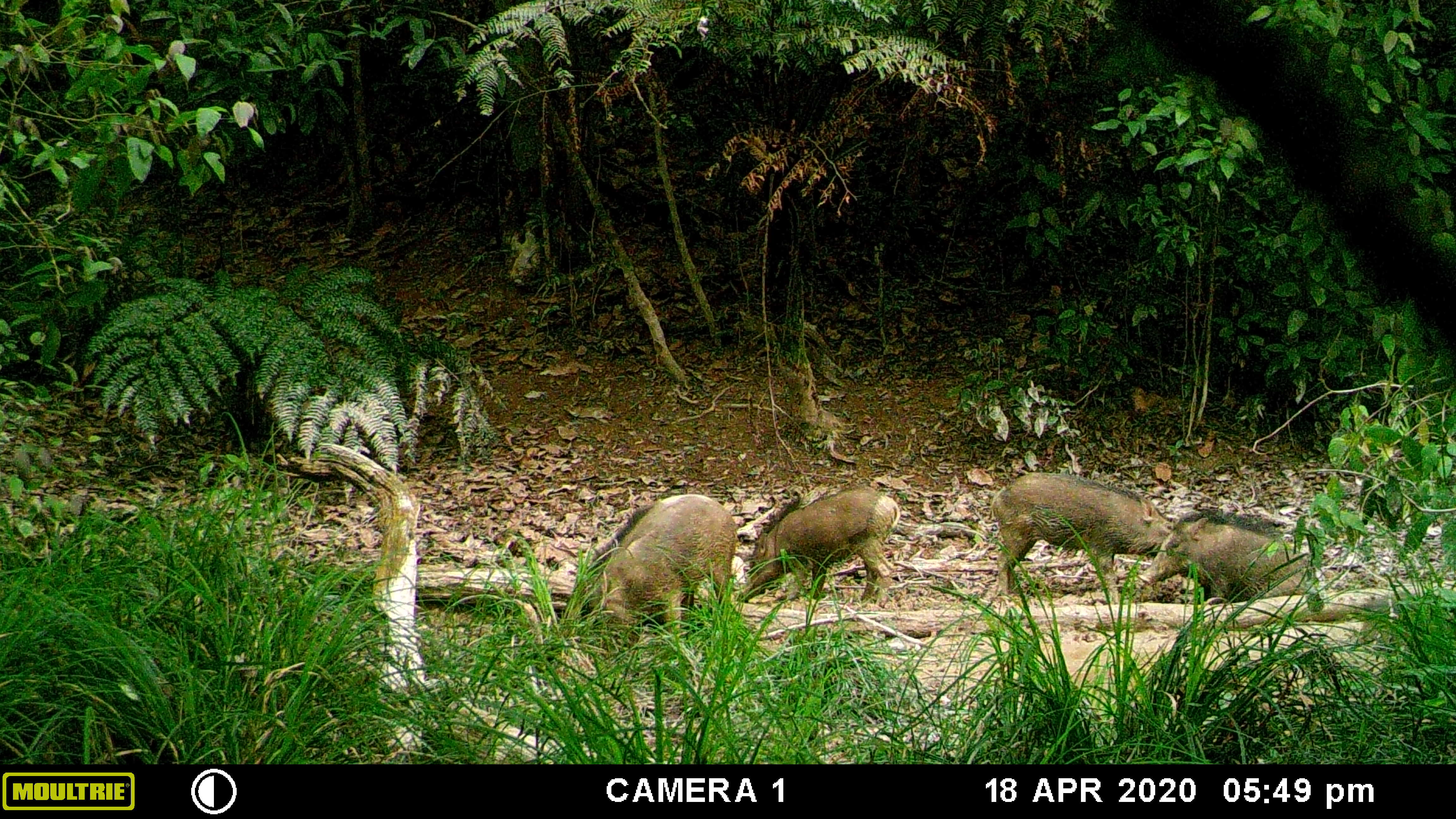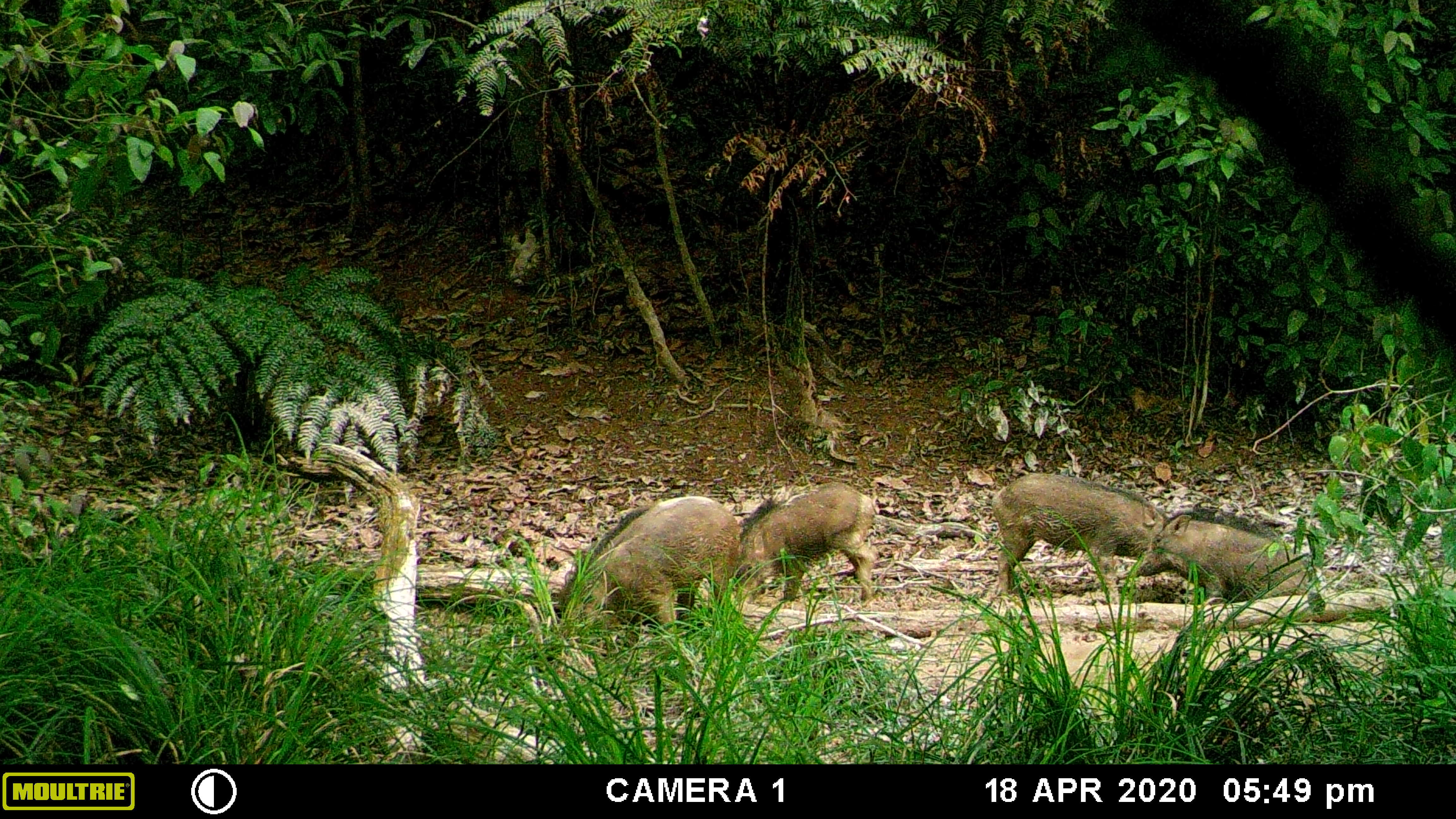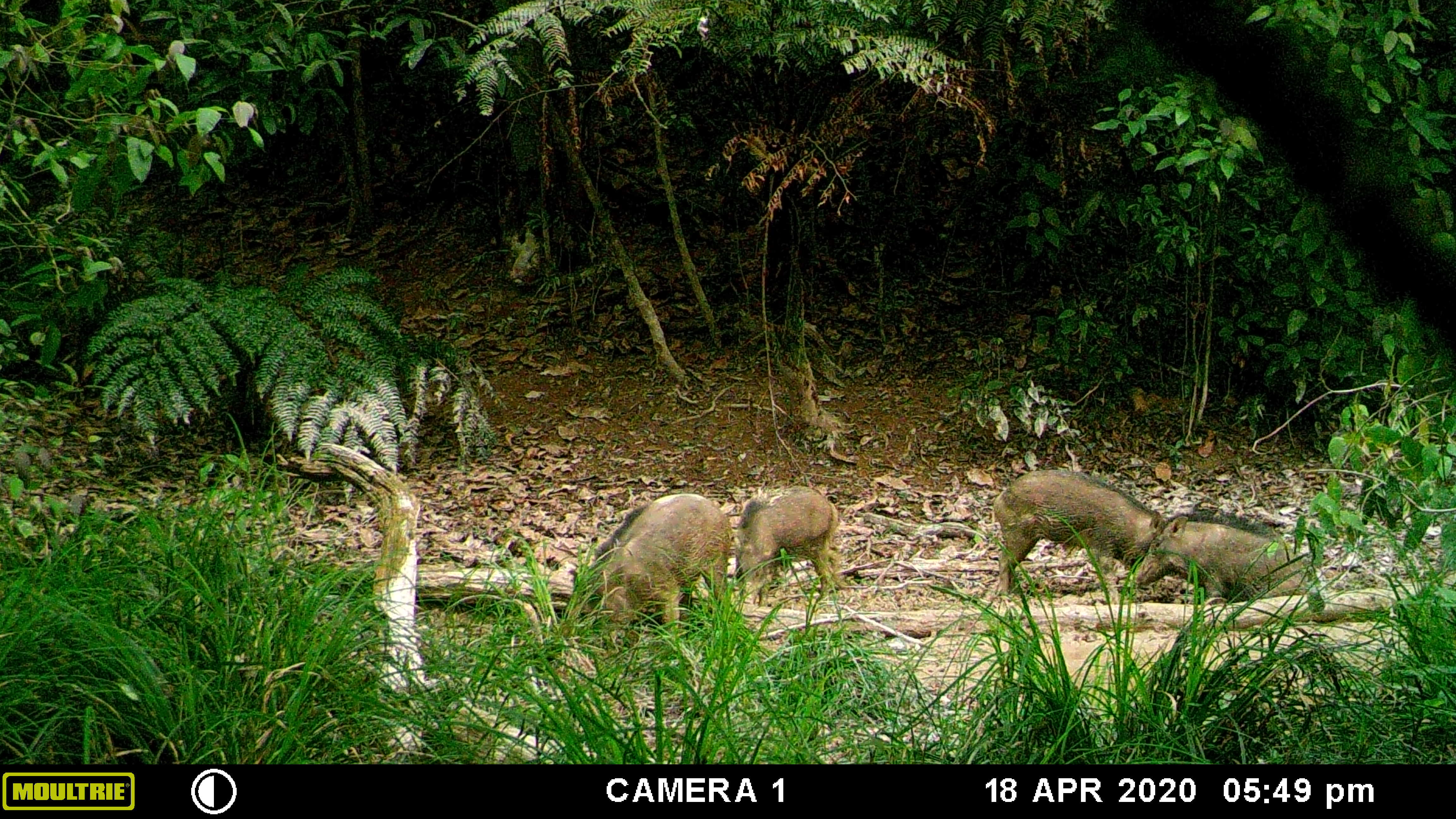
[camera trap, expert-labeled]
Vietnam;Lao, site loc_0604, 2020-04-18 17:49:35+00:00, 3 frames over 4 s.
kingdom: Animalia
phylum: Chordata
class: Mammalia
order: Artiodactyla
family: Suidae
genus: Sus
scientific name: Sus scrofa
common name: eurasian wild pig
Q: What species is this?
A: Eurasian wild pig (Sus scrofa).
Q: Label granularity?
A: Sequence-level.